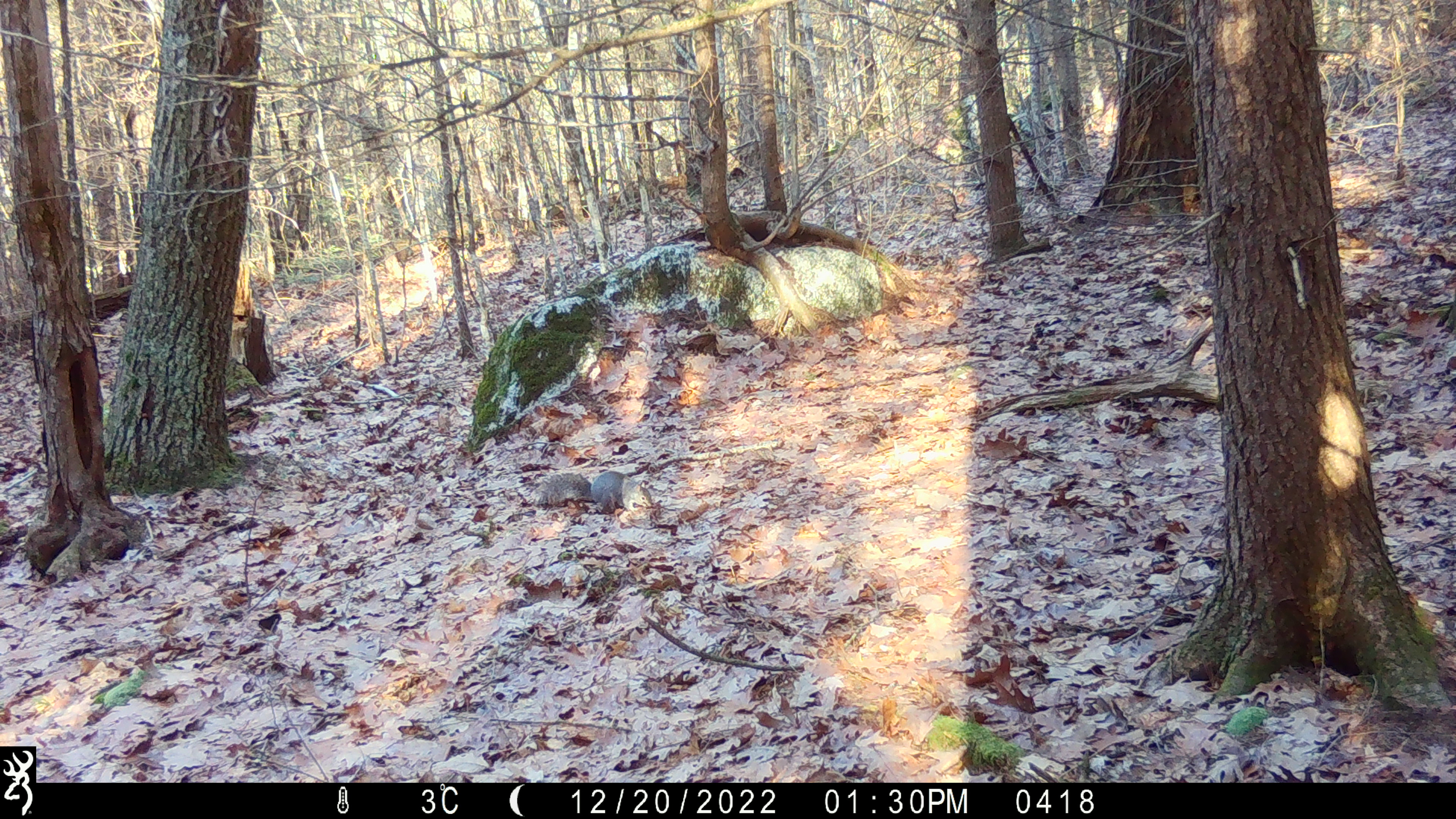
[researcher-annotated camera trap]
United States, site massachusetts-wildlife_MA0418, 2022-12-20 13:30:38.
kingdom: Animalia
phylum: Chordata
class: Mammalia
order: Rodentia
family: Sciuridae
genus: Sciurus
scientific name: Sciurus carolinensis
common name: gray squirrel